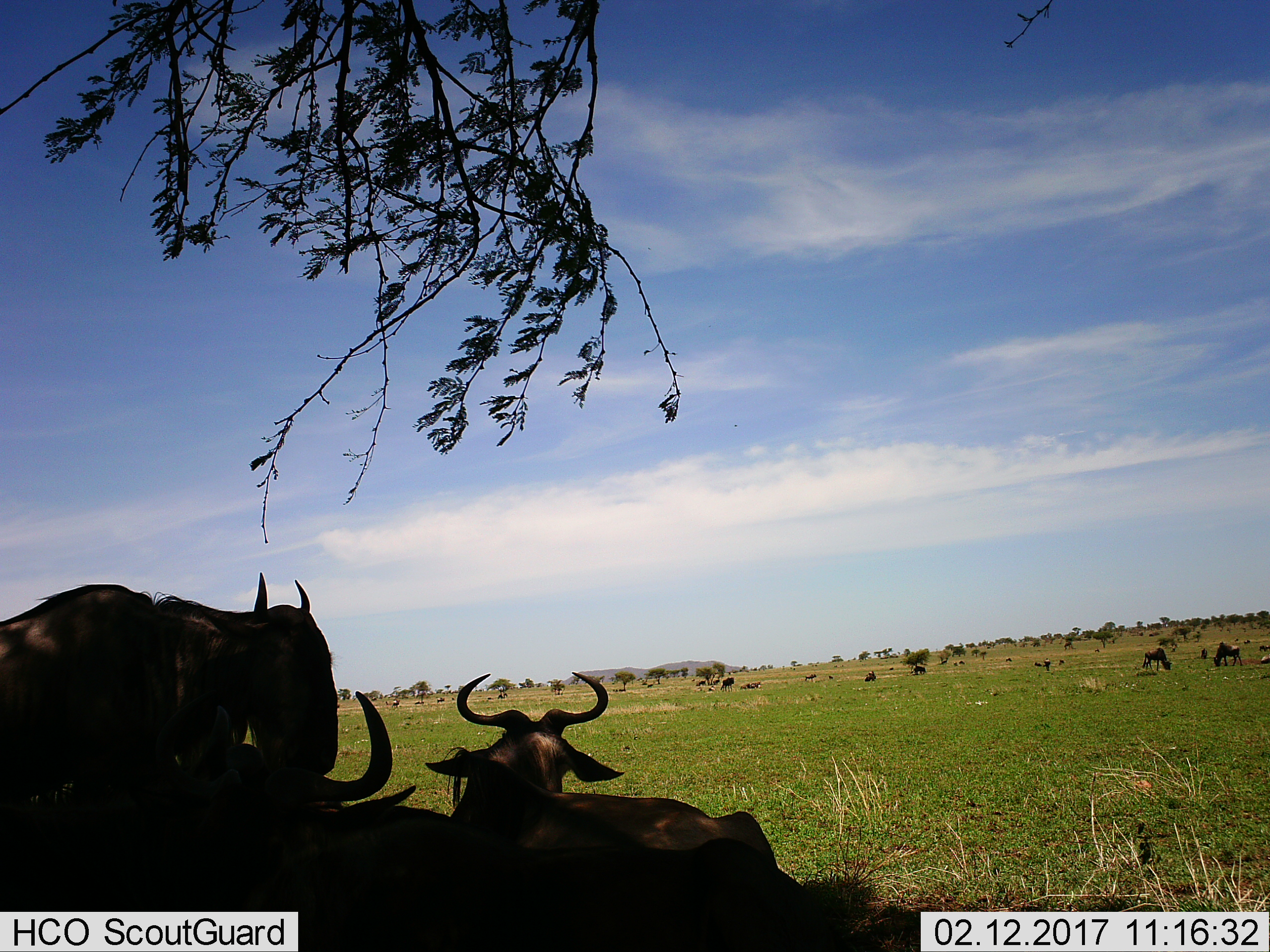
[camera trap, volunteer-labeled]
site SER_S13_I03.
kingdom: Animalia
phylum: Chordata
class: Mammalia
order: Artiodactyla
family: Bovidae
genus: Connochaetes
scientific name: Connochaetes taurinus taurinus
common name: blue wildebeest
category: wildebeestblue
Wildebeestblue (blue wildebeest) (Connochaetes taurinus taurinus), count 11-50. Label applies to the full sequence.